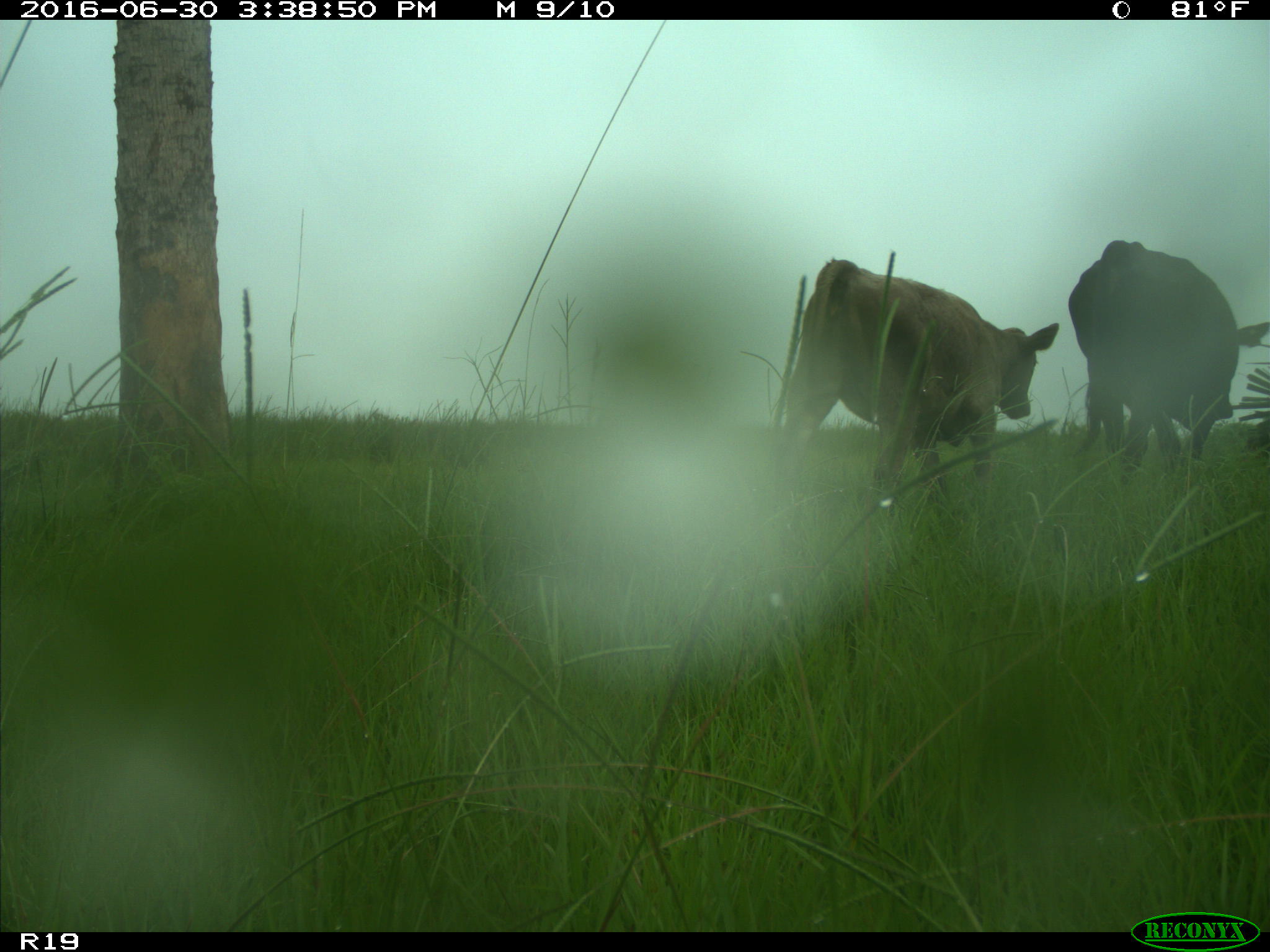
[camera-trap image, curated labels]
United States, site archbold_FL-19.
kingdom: Animalia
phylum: Chordata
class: Mammalia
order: Artiodactyla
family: Bovidae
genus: Bos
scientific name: Bos taurus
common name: domestic cow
Bos taurus (domestic cow).